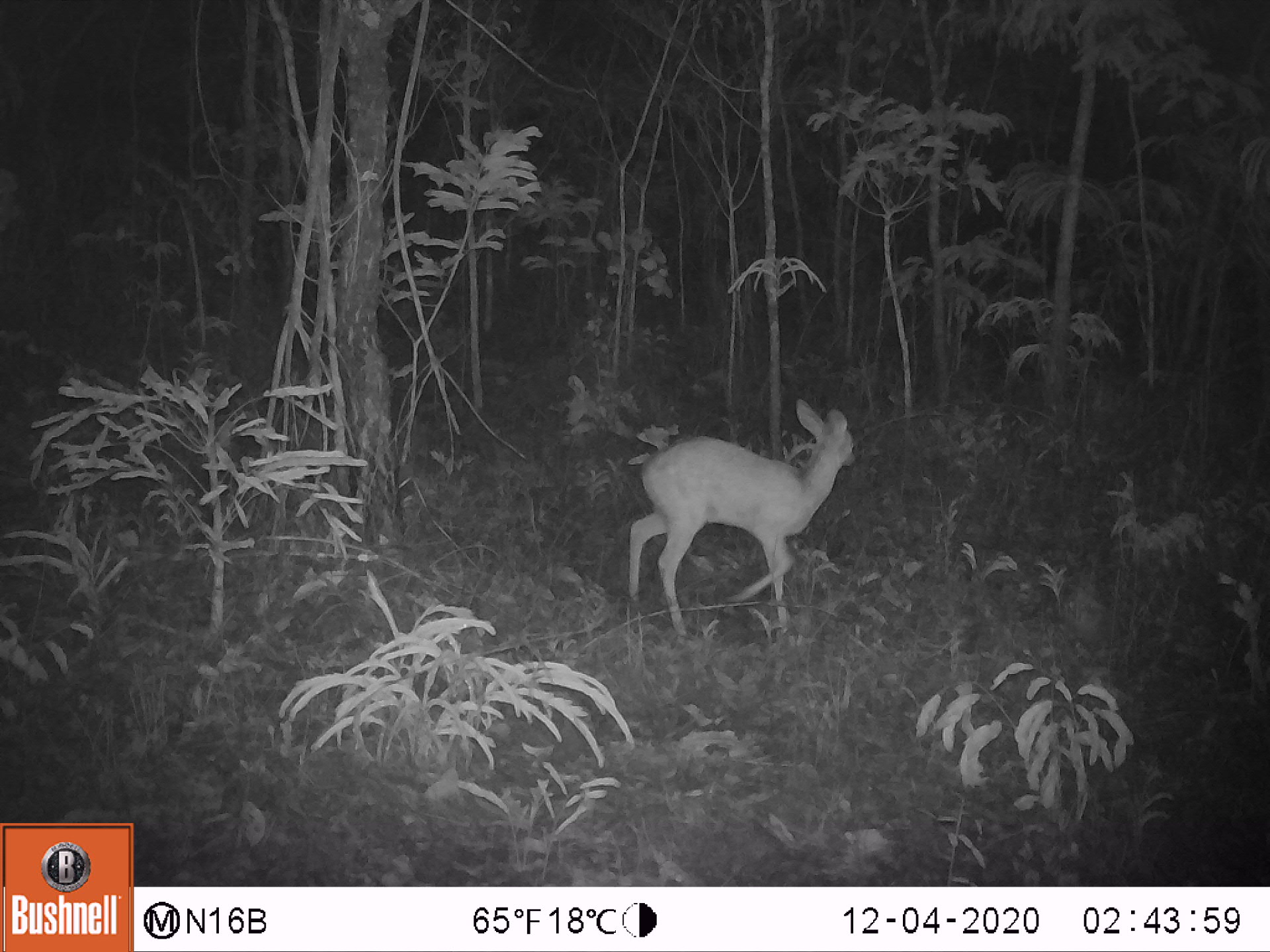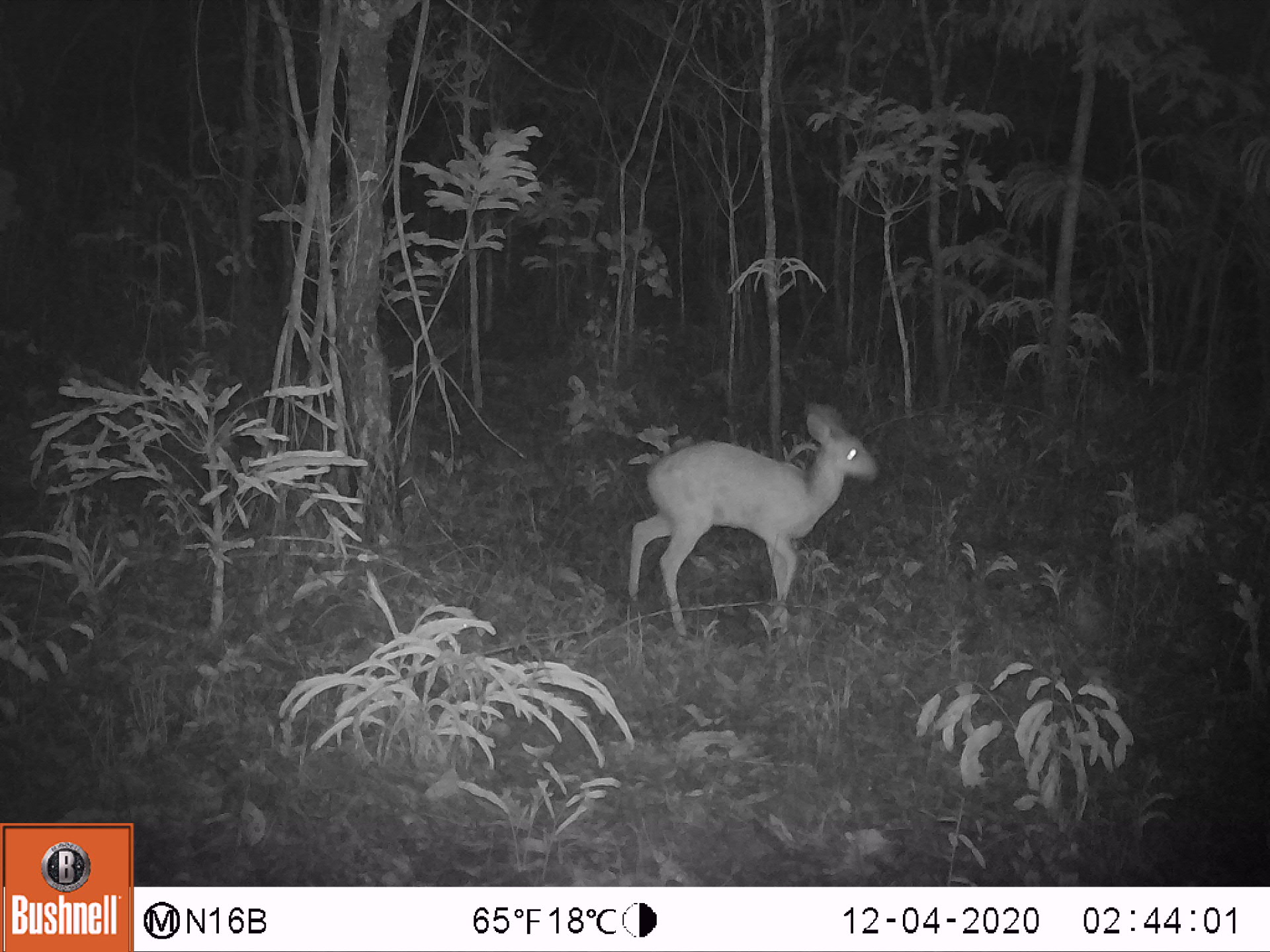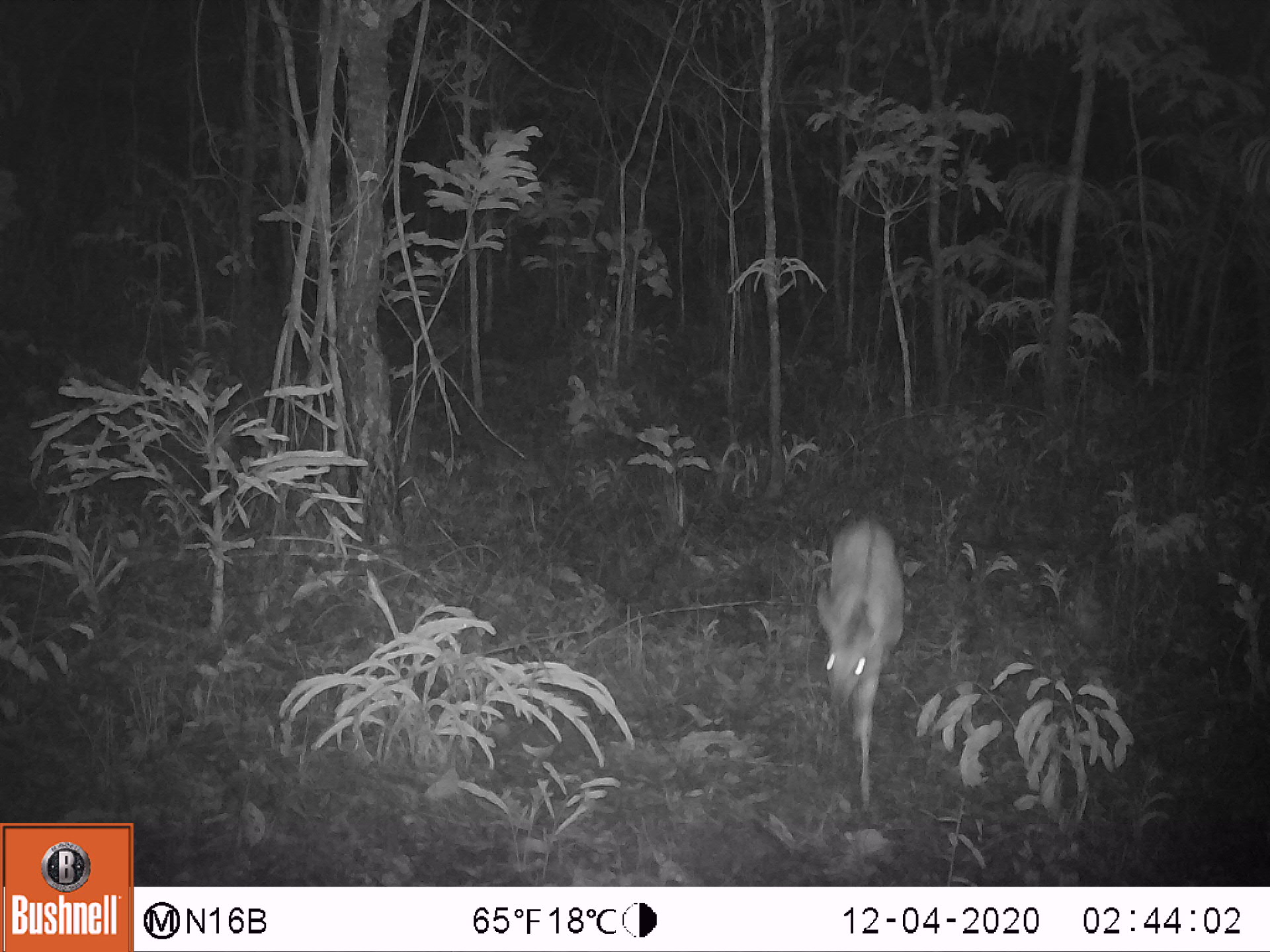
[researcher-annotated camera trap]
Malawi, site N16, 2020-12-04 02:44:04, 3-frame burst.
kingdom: Animalia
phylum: Chordata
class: Mammalia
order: Artiodactyla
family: Bovidae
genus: Sylvicapra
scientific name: Sylvicapra grimmia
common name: common duiker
Common duiker (Sylvicapra grimmia), count 1.